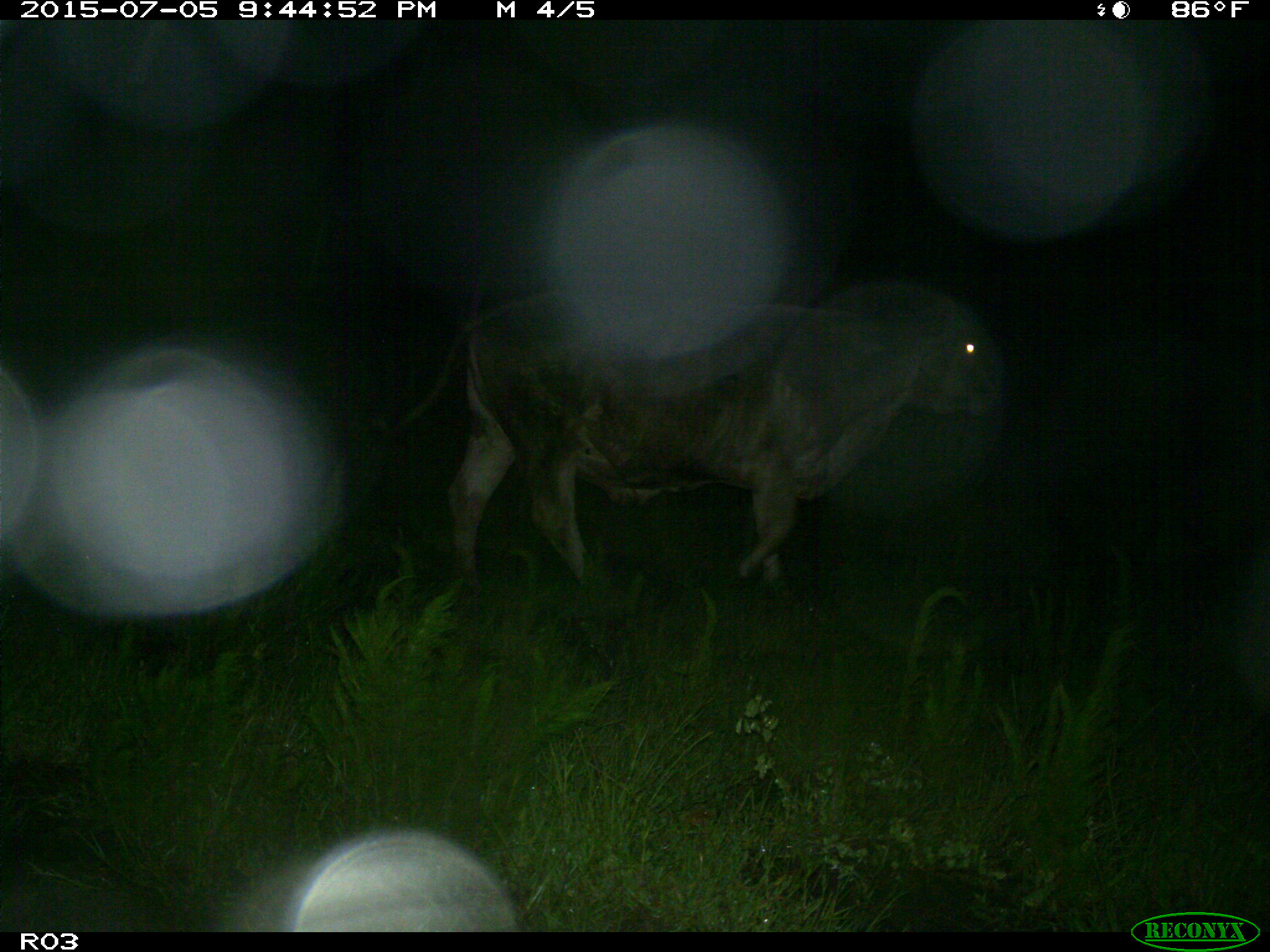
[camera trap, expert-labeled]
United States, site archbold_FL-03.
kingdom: Animalia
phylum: Chordata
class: Mammalia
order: Artiodactyla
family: Bovidae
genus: Bos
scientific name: Bos taurus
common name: domestic cow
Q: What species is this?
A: Bos taurus (domestic cow).